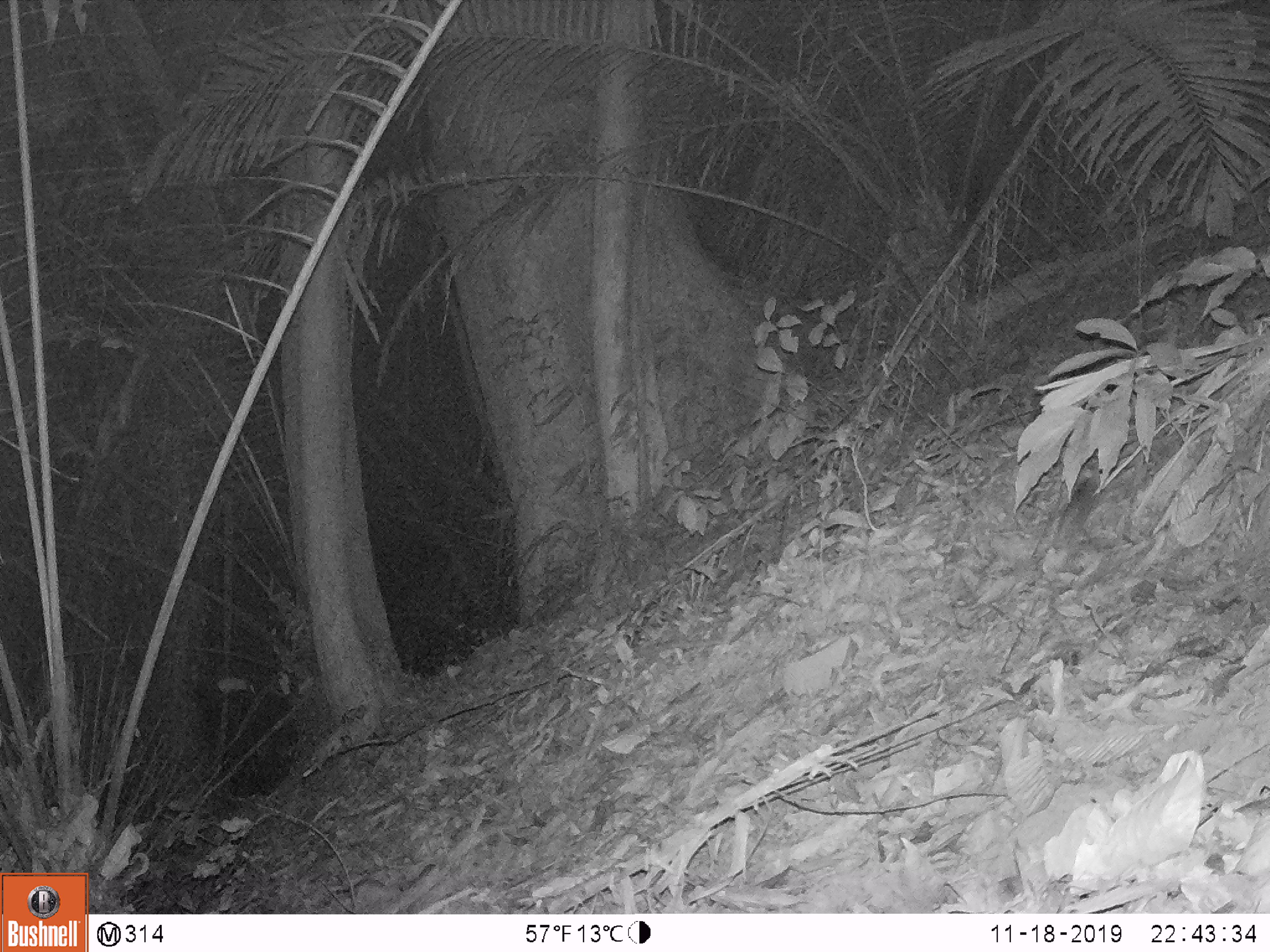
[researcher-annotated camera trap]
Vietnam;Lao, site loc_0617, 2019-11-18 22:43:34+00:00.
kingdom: Animalia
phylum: Chordata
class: Mammalia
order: Rodentia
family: Muridae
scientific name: Muridae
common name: old-world mice and rats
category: unidentified murid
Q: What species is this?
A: Unidentified murid (old-world mice and rats) (Muridae).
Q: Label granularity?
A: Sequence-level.